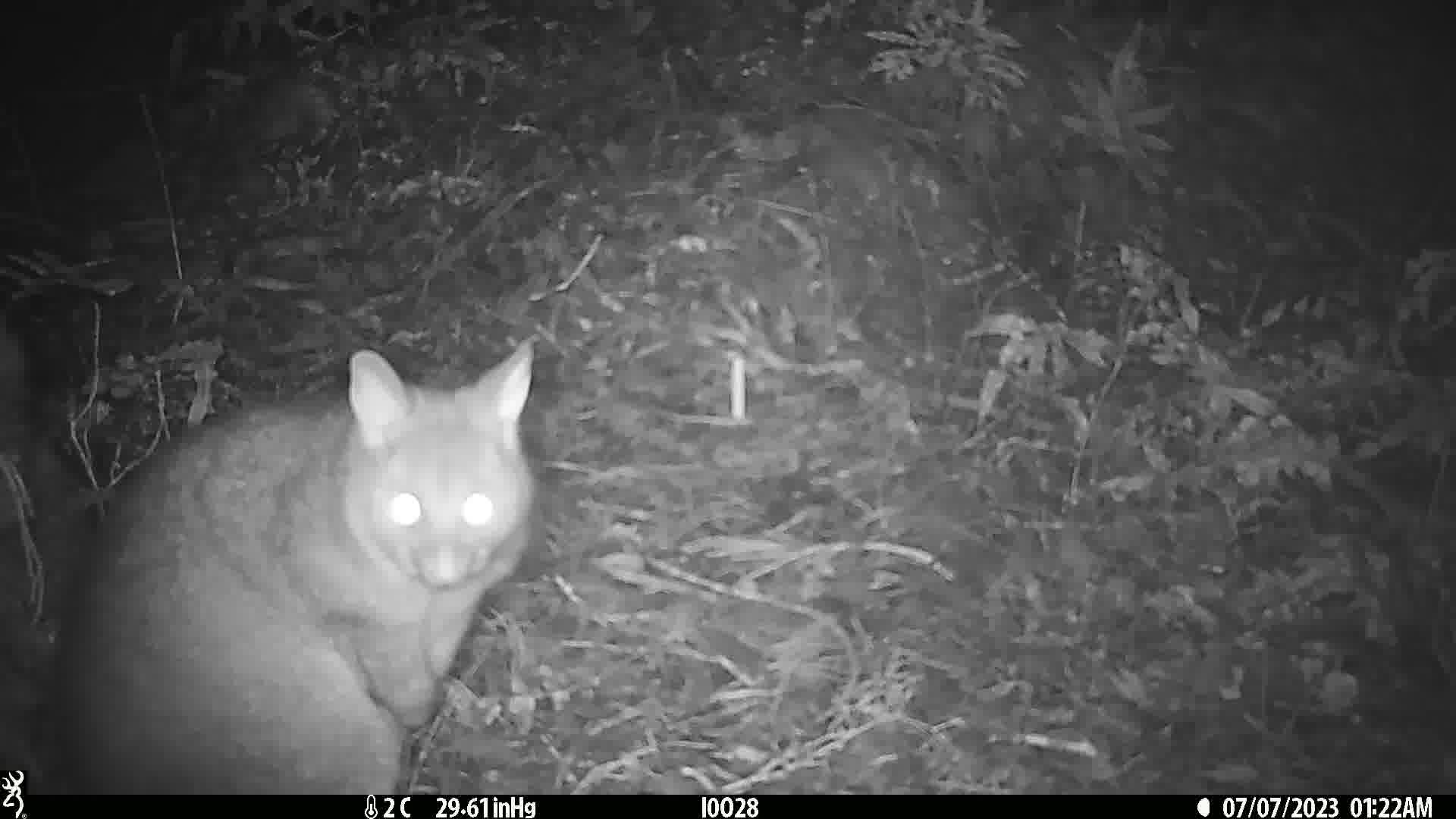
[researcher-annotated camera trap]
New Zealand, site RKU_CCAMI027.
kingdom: Animalia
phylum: Chordata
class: Mammalia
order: Diprotodontia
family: Phalangeridae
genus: Trichosurus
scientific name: Trichosurus vulpecula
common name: common brushtail possum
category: possum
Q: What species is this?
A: Possum (common brushtail possum) (Trichosurus vulpecula).